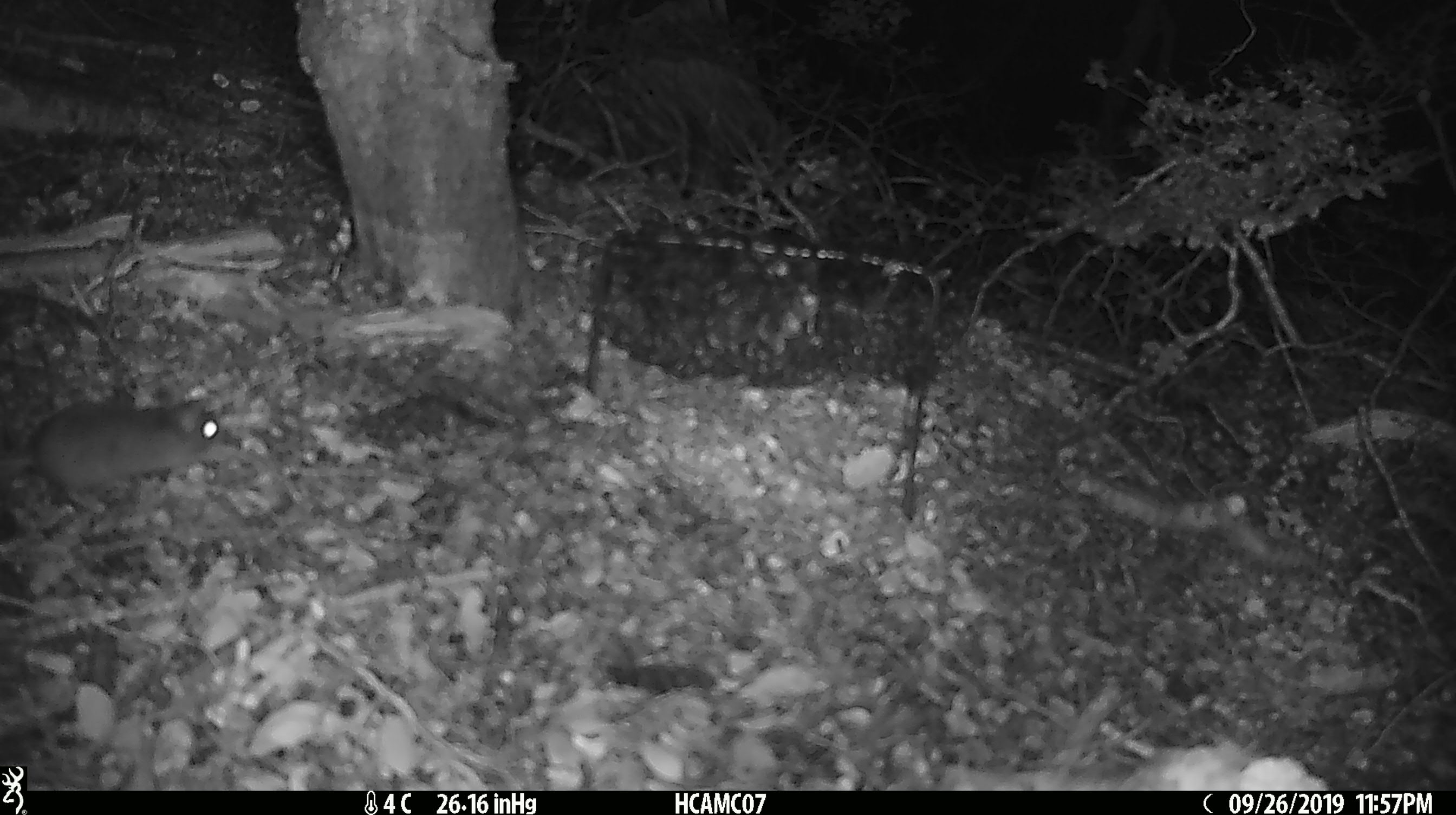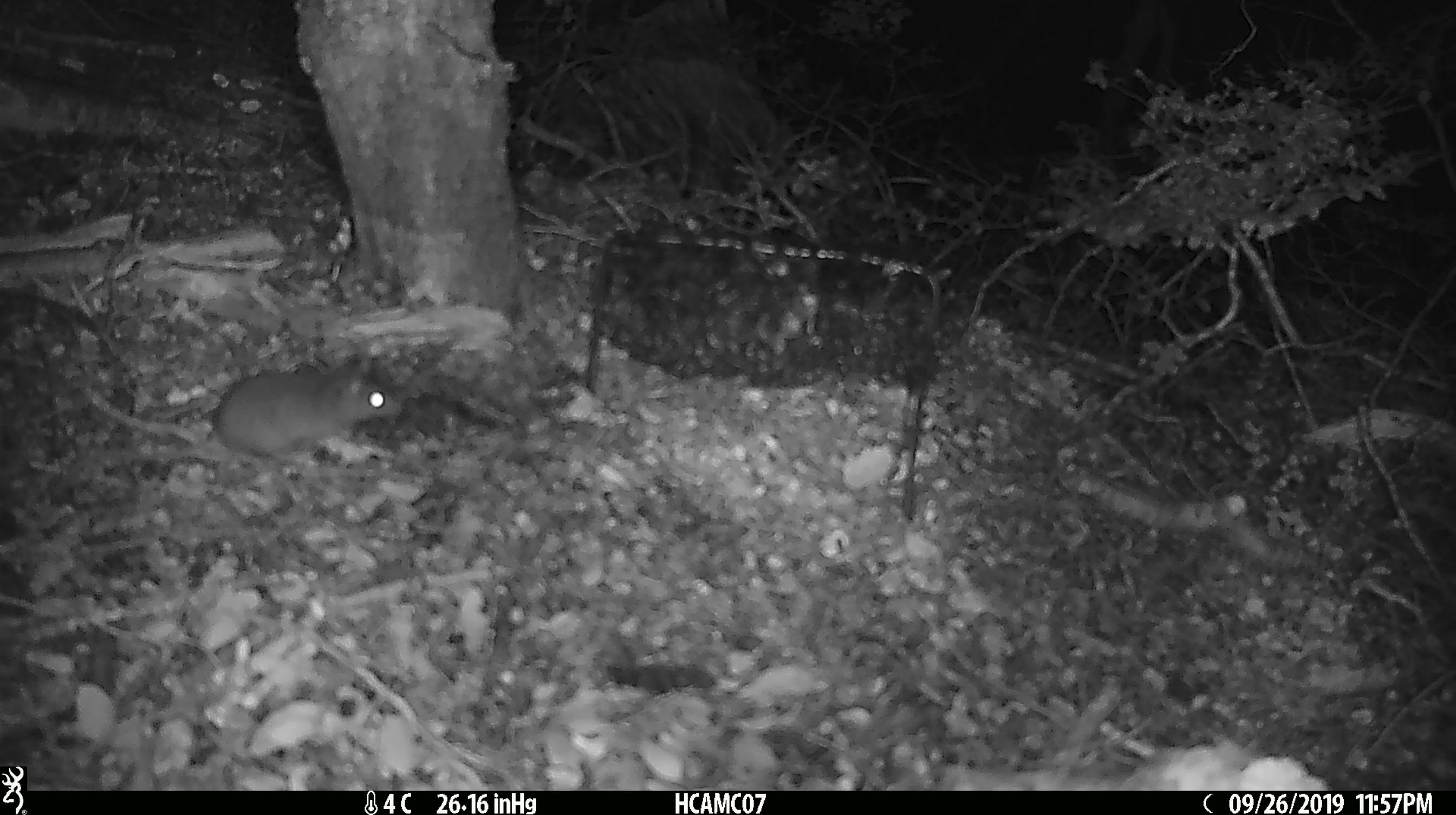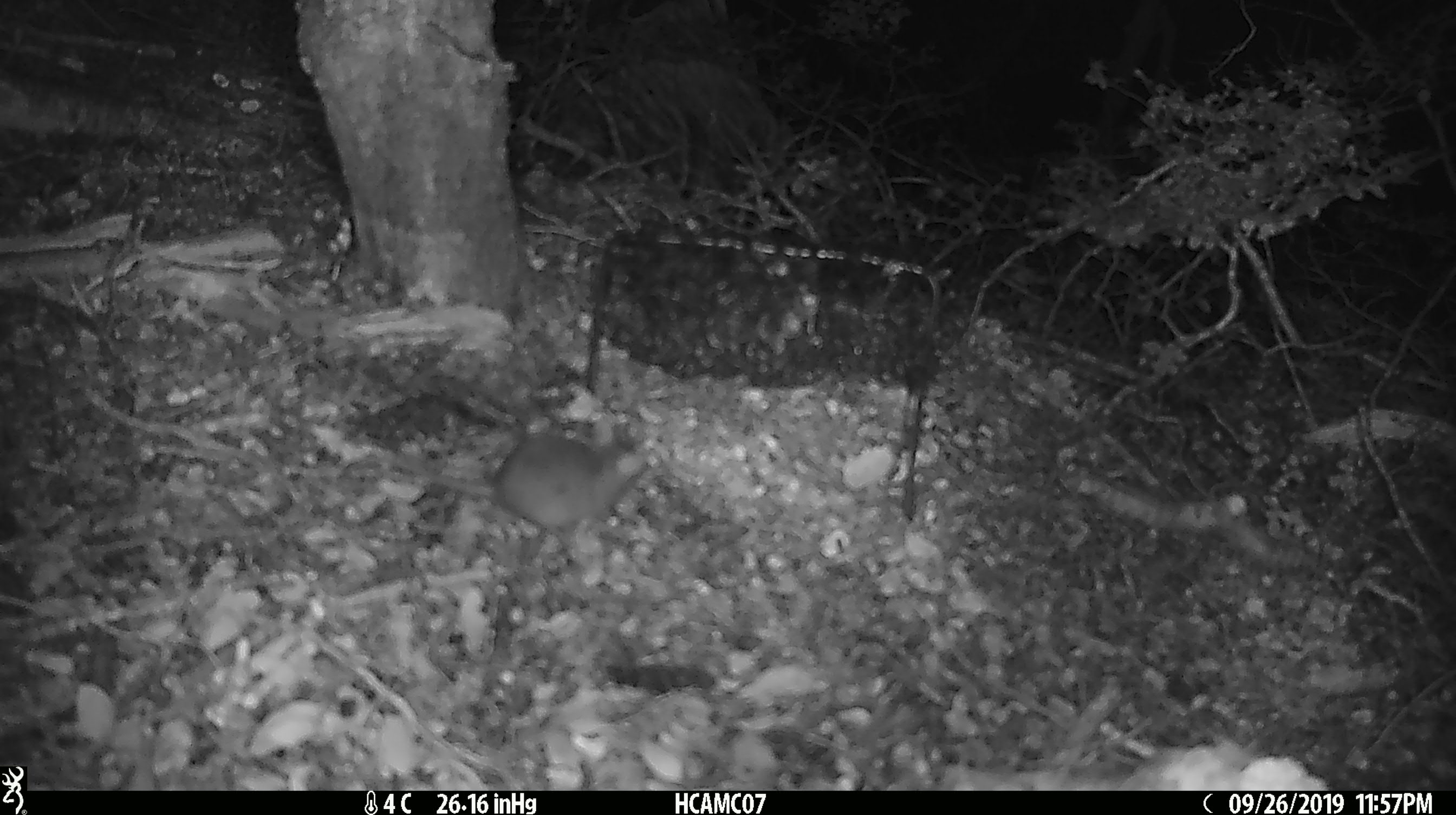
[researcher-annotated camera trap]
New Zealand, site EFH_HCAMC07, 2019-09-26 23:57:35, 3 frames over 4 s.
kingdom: Animalia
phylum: Chordata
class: Mammalia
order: Rodentia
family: Muridae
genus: Mus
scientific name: Mus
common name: mouse